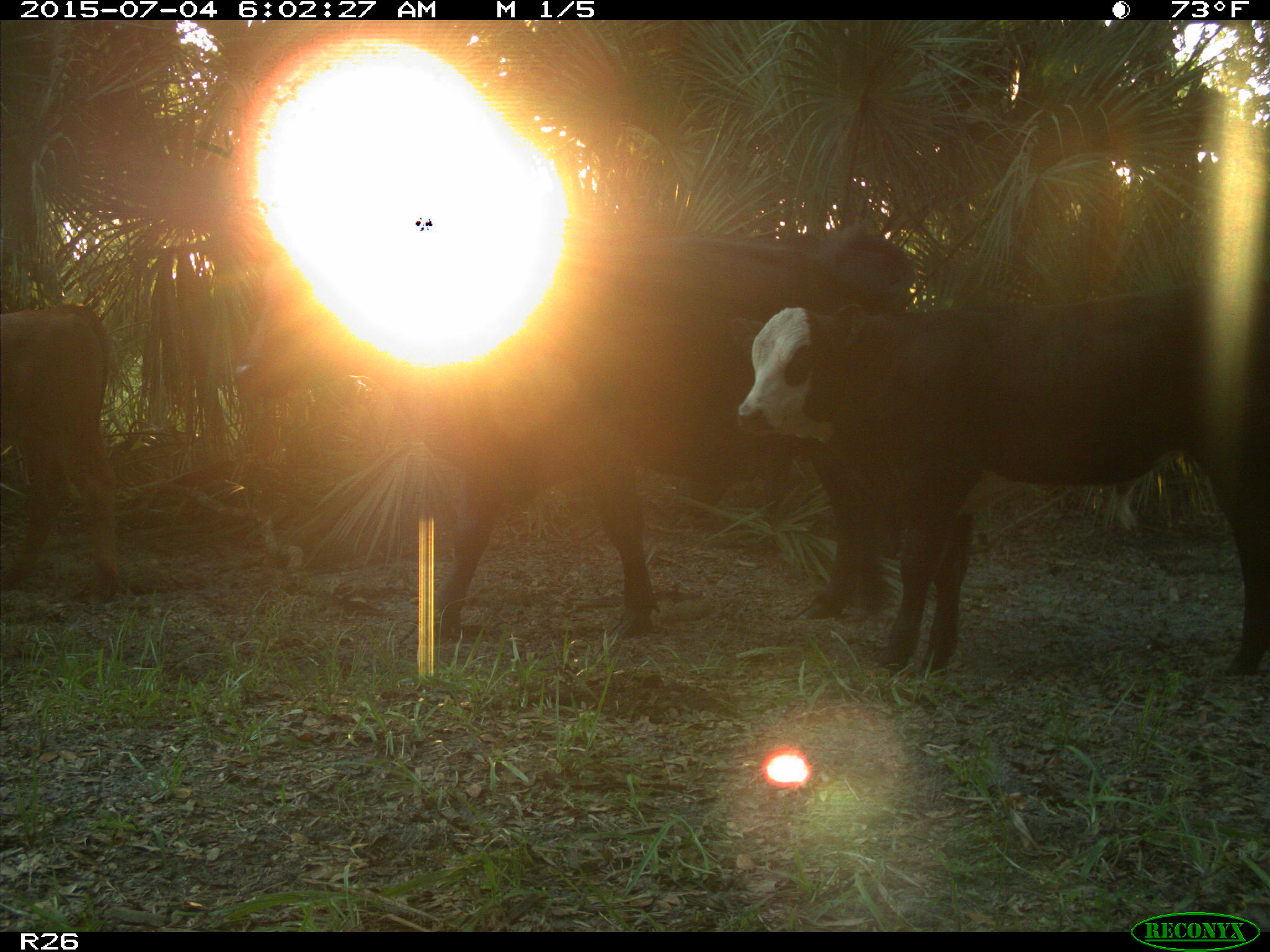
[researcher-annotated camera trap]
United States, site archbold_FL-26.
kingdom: Animalia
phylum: Chordata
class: Mammalia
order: Artiodactyla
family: Bovidae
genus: Bos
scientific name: Bos taurus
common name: domestic cow